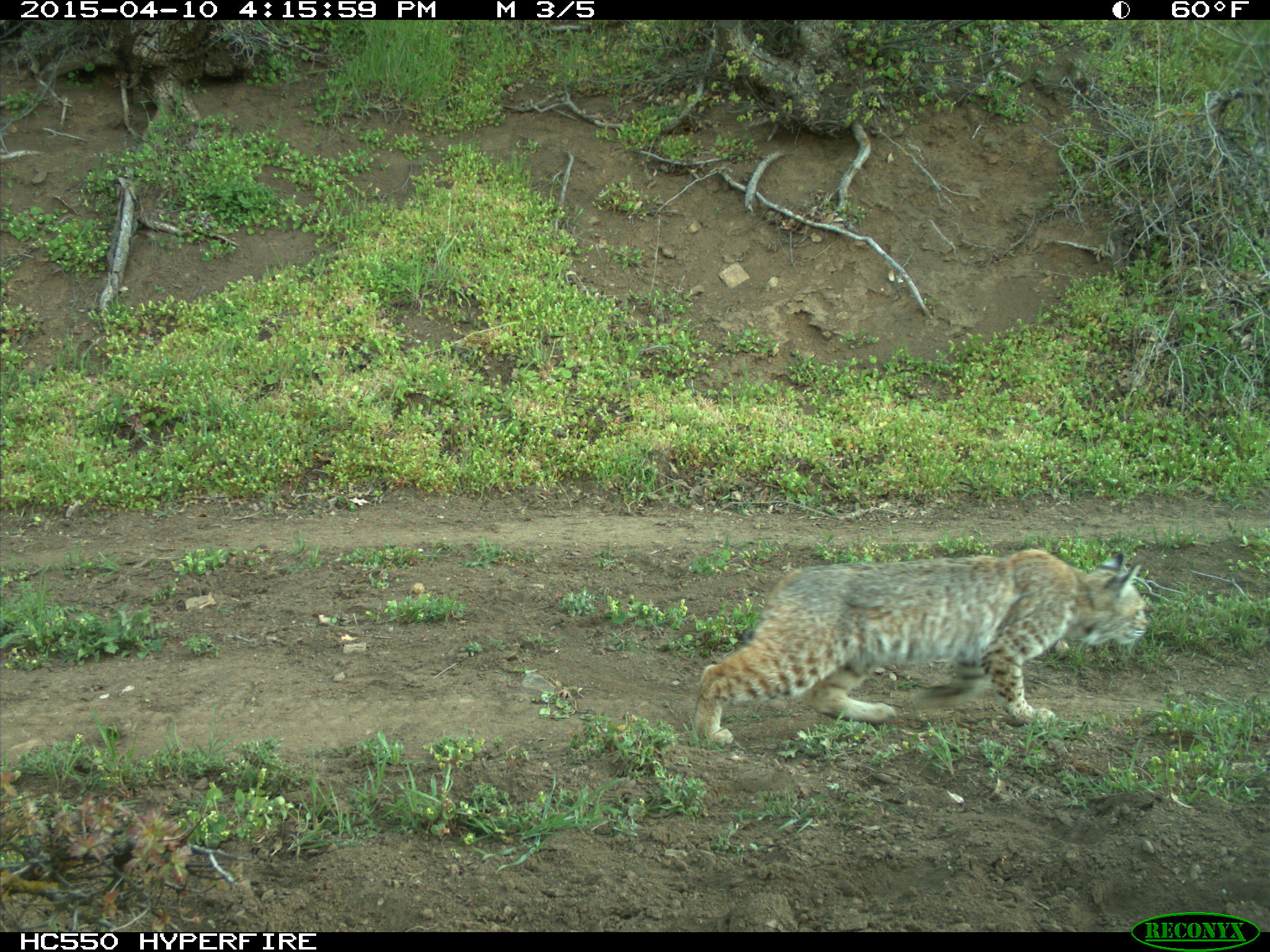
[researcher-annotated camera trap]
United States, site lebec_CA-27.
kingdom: Animalia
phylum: Chordata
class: Mammalia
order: Carnivora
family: Felidae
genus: Lynx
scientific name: Lynx rufus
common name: bobcat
Lynx rufus (bobcat).